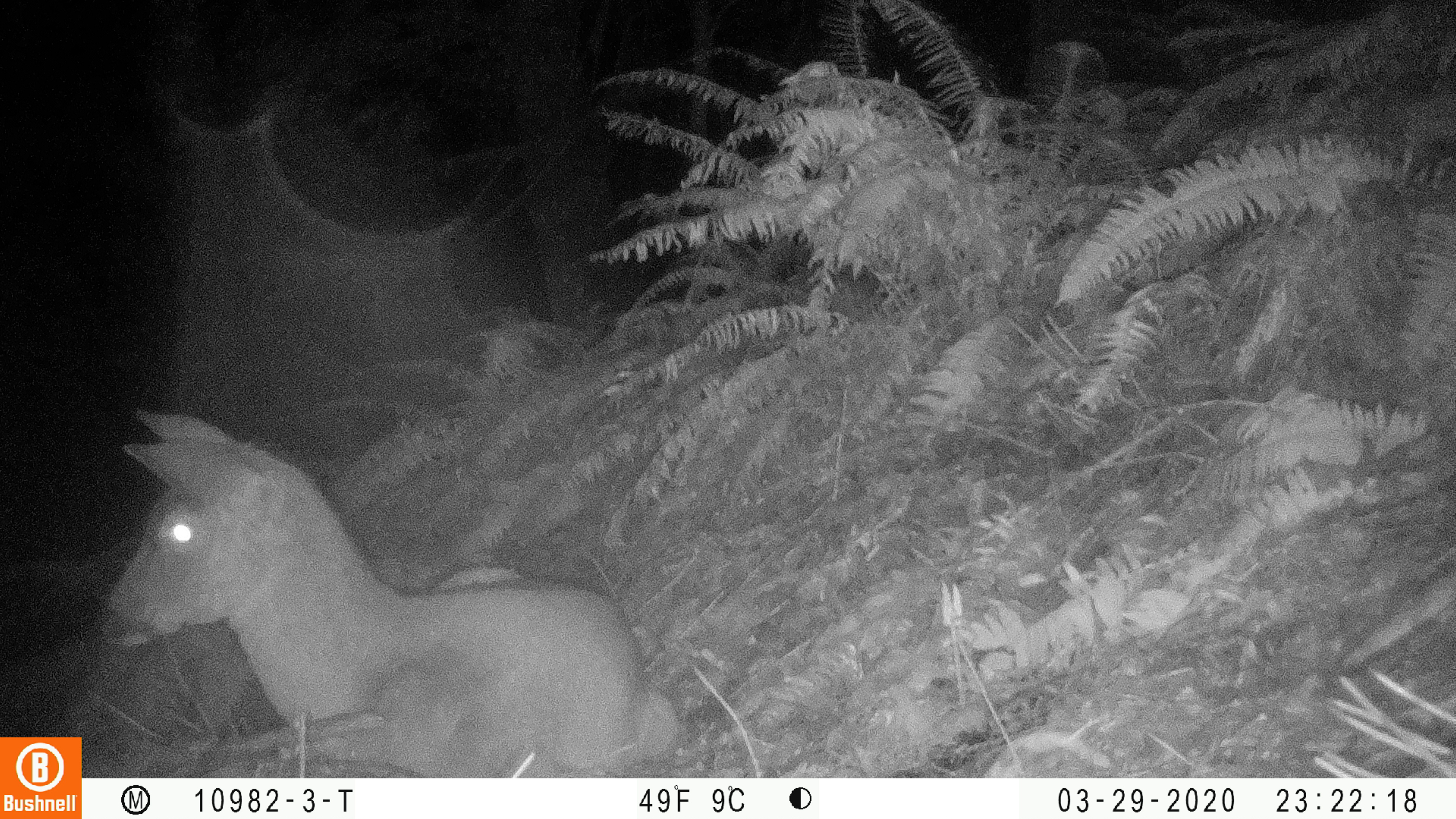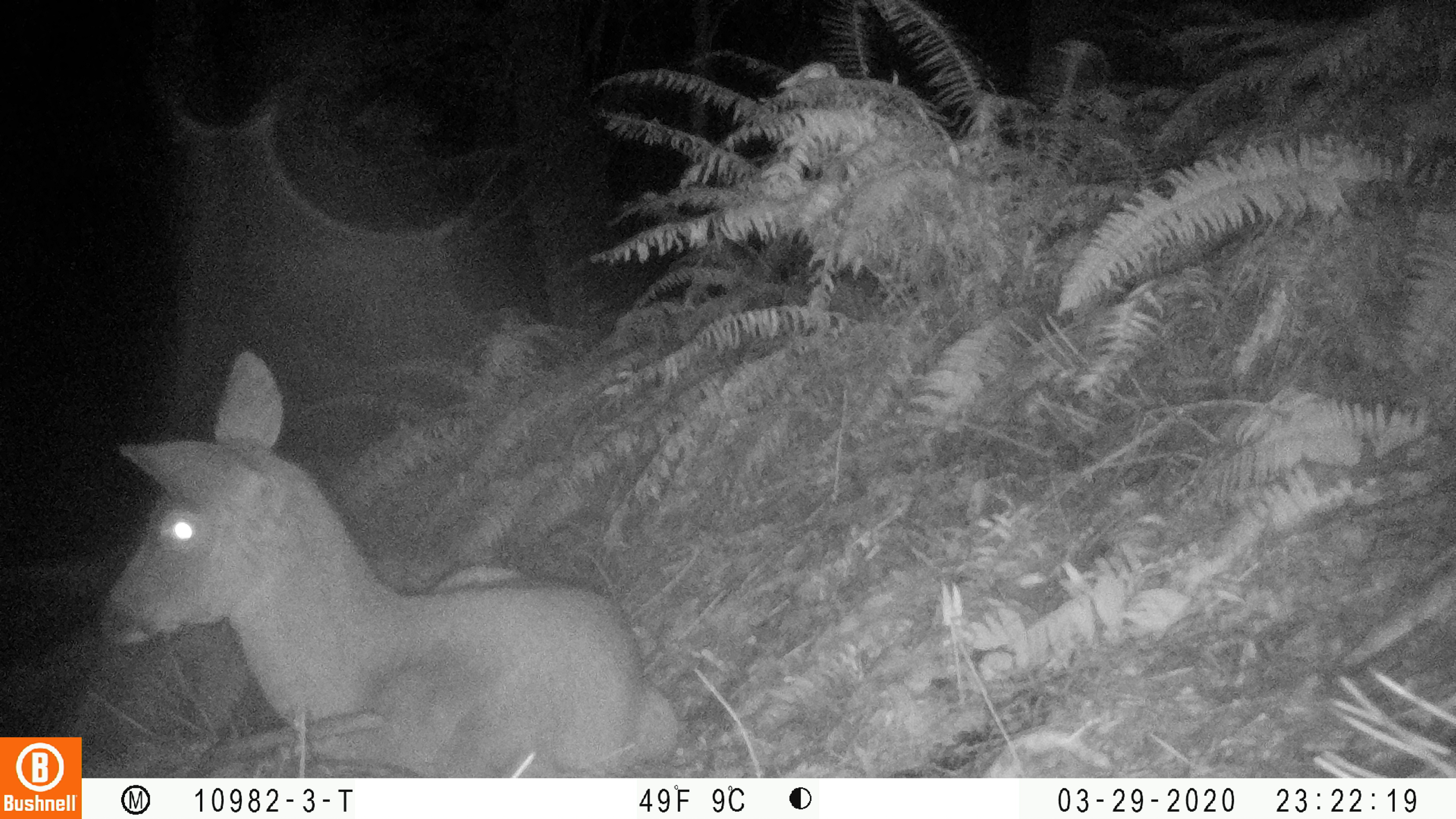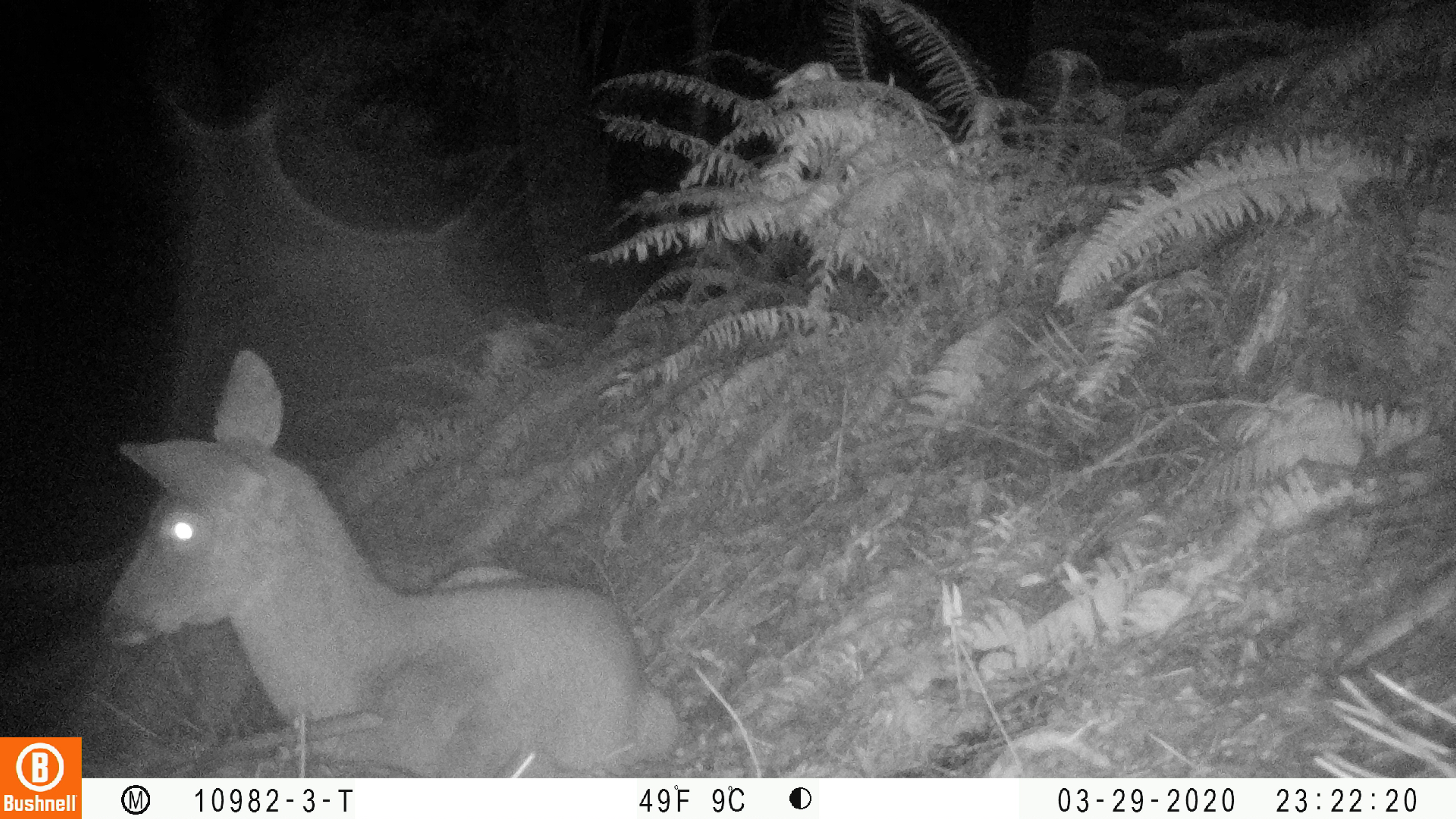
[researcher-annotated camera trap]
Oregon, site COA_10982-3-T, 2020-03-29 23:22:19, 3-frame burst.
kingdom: Animalia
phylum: Chordata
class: Mammalia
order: Artiodactyla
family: Cervidae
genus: Odocoileus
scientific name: Odocoileus hemionus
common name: black-tailed deer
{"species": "black-tailed deer (Odocoileus hemionus)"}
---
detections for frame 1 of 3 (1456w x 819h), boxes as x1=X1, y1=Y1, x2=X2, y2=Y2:
black-tailed deer: x1=93, y1=395, x2=679, y2=766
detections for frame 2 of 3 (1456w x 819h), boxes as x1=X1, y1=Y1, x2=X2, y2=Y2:
black-tailed deer: x1=93, y1=345, x2=675, y2=768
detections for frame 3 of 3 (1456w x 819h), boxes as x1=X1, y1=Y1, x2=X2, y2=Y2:
black-tailed deer: x1=99, y1=338, x2=685, y2=765